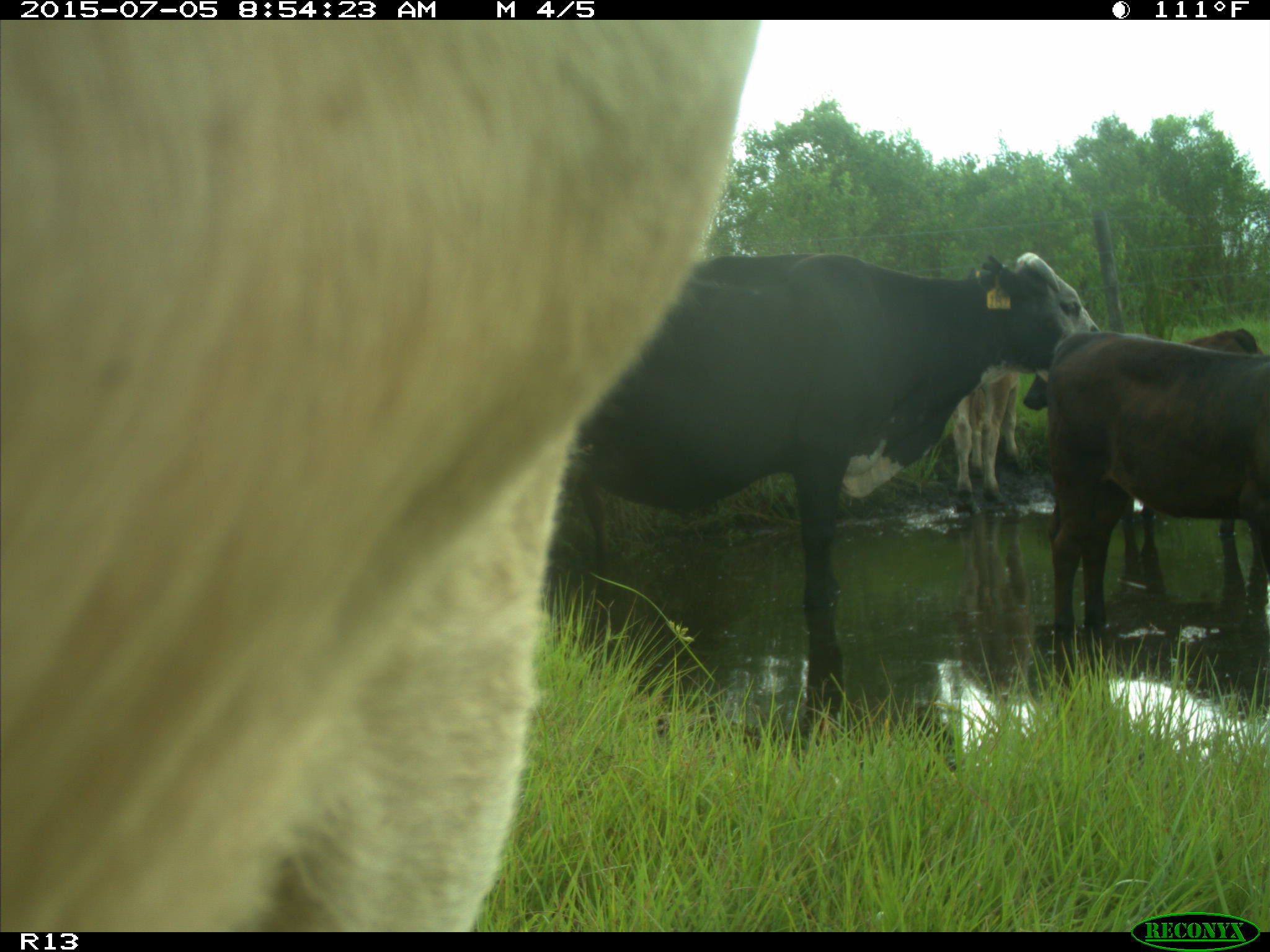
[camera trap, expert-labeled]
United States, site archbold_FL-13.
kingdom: Animalia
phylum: Chordata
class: Mammalia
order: Artiodactyla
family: Bovidae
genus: Bos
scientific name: Bos taurus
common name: domestic cow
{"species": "Bos taurus (domestic cow)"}